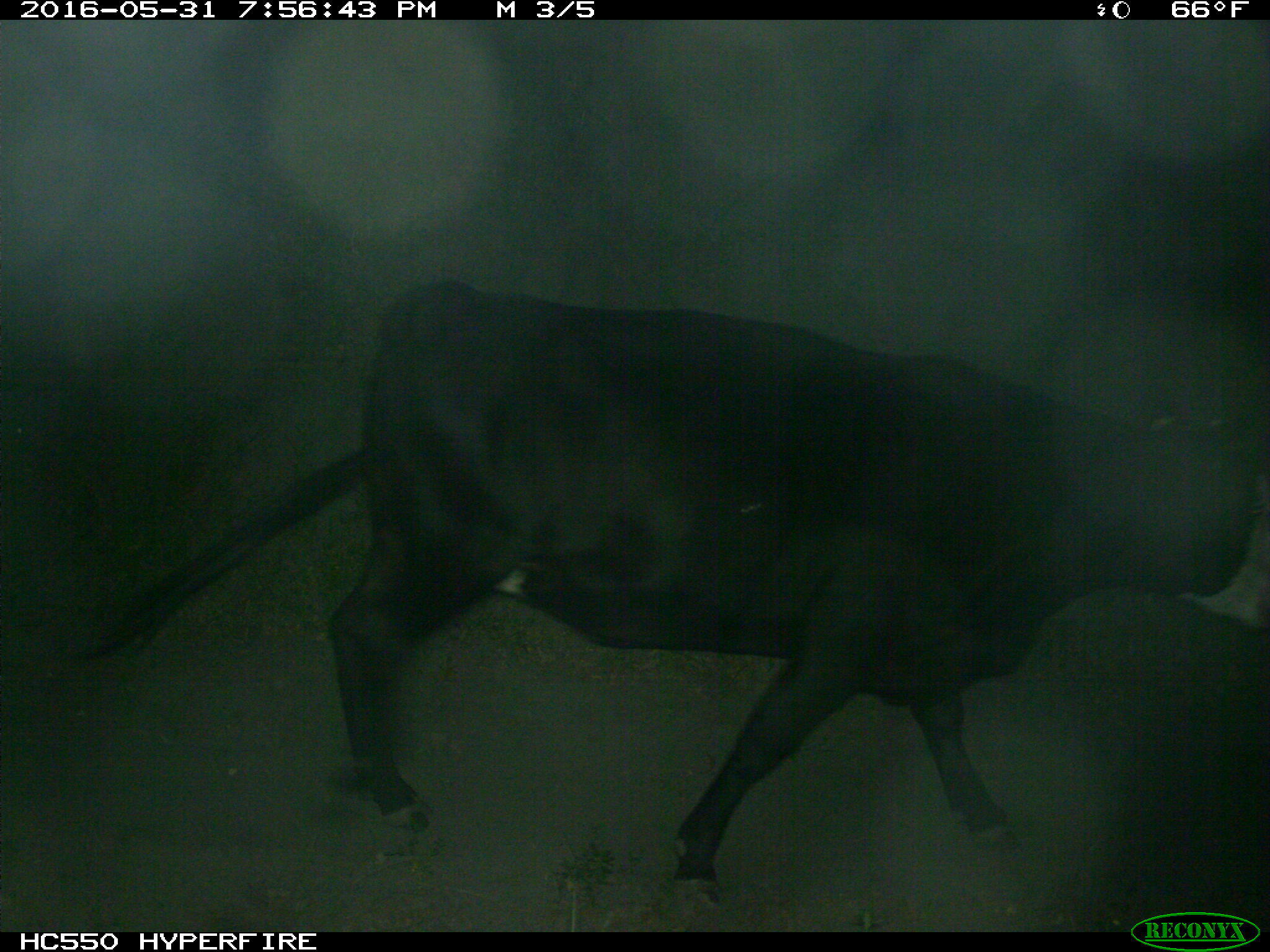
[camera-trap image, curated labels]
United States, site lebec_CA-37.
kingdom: Animalia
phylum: Chordata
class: Mammalia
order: Artiodactyla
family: Bovidae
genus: Bos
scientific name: Bos taurus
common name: domestic cow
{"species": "Bos taurus (domestic cow)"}